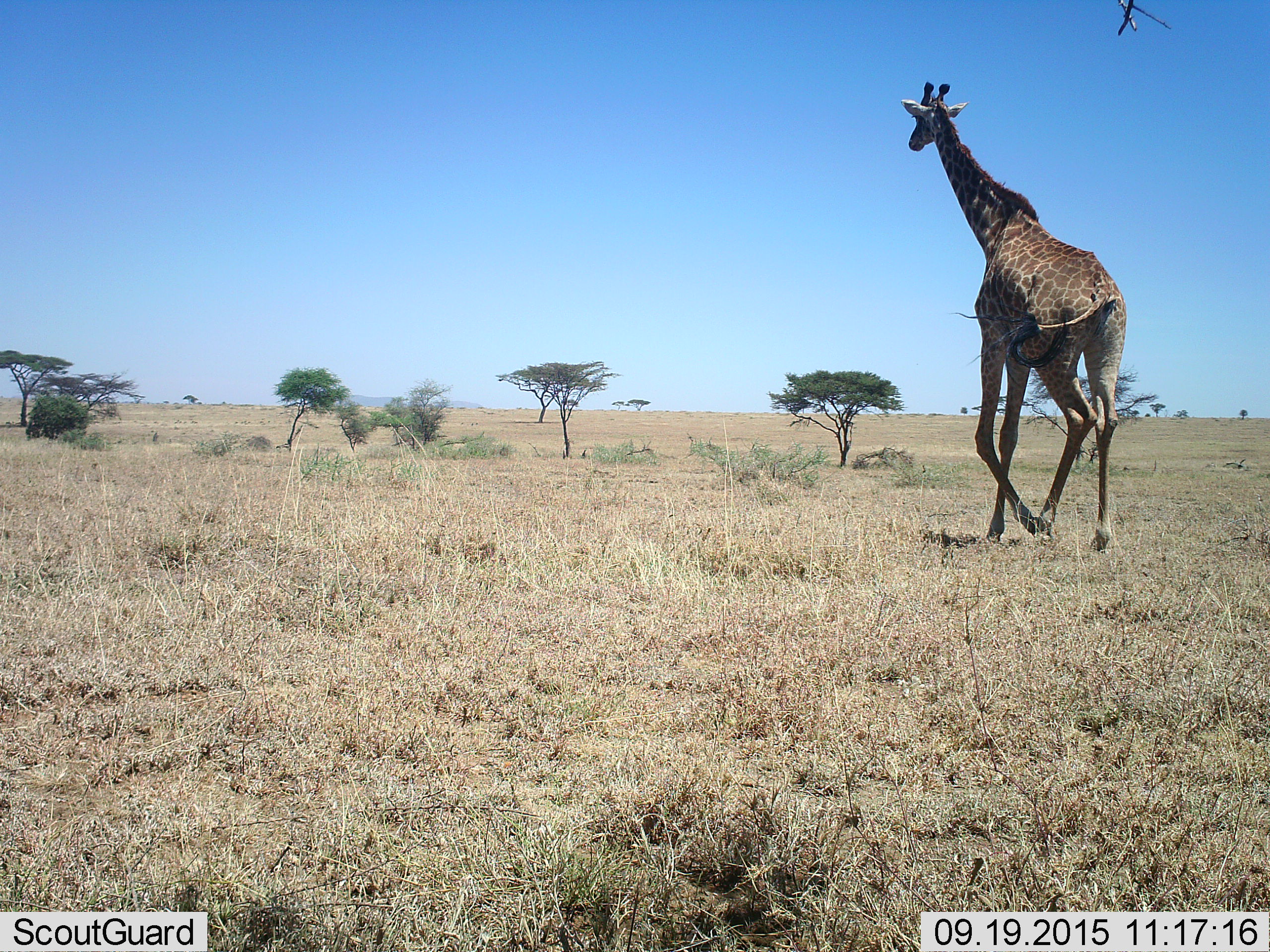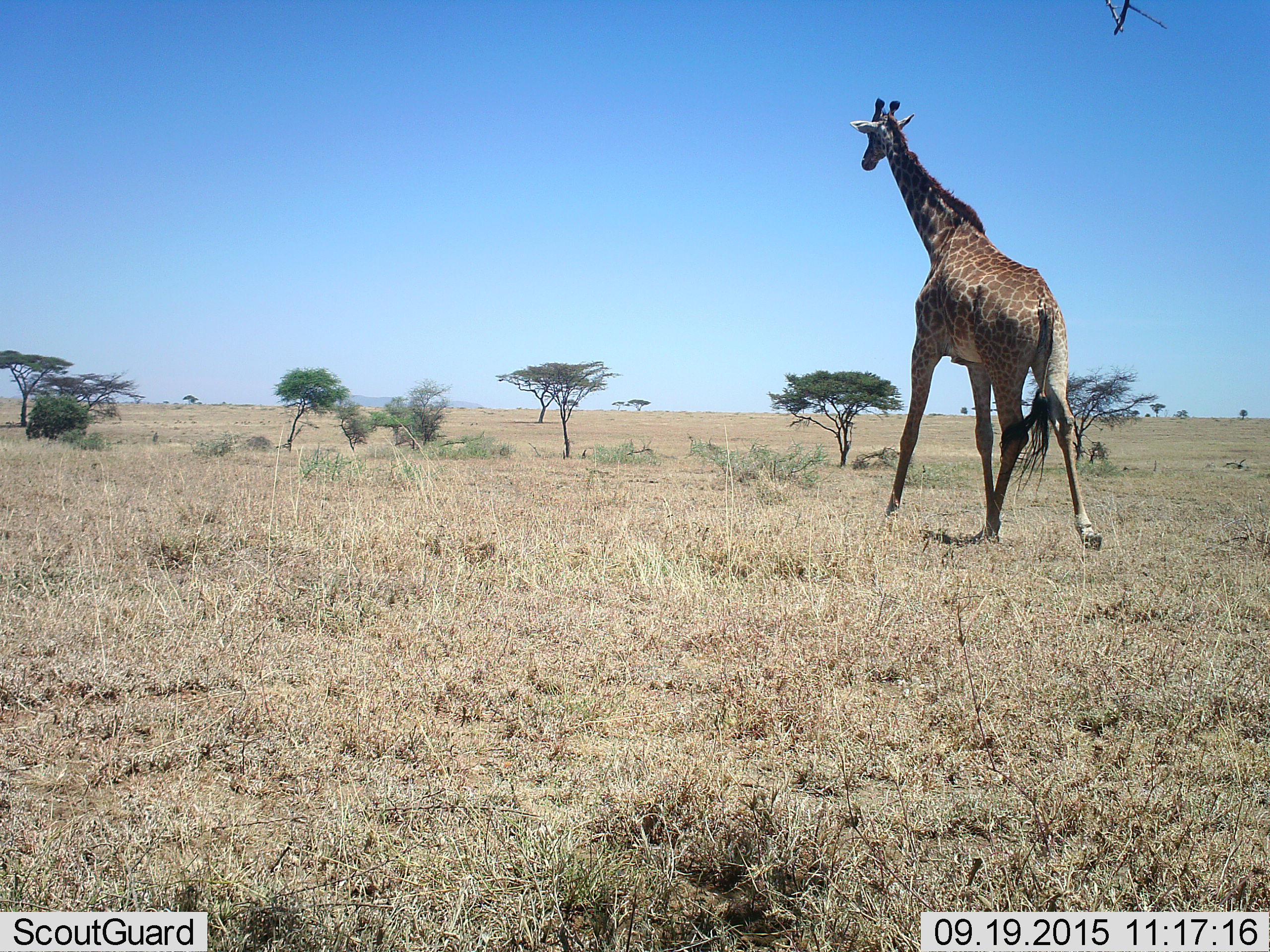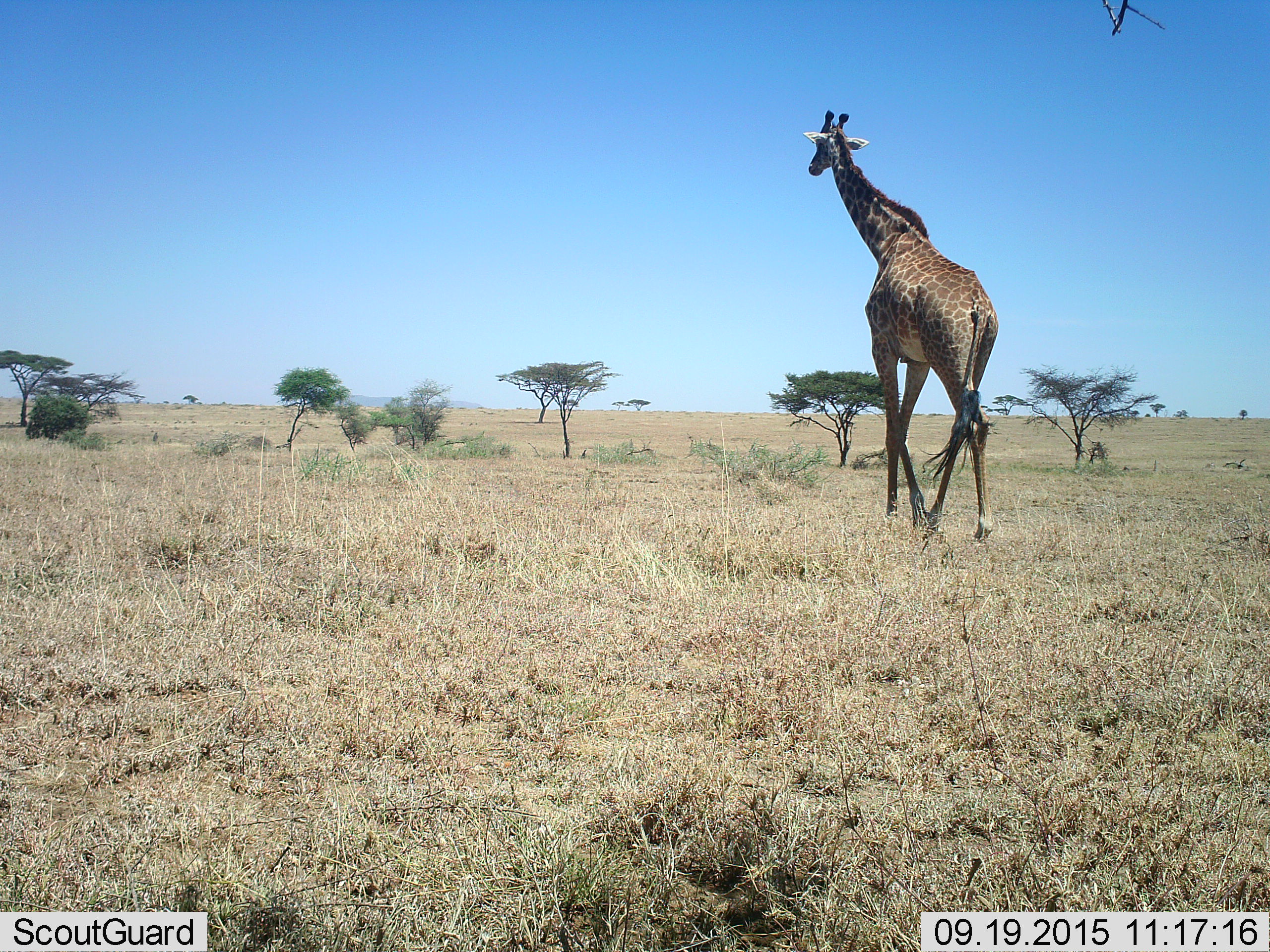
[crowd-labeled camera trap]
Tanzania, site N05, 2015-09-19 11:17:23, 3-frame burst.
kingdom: Animalia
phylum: Chordata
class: Mammalia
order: Artiodactyla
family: Giraffidae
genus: Giraffa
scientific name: Giraffa camelopardalis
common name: giraffe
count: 1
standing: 12%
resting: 0%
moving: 100%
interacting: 0%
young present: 0%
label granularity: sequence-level